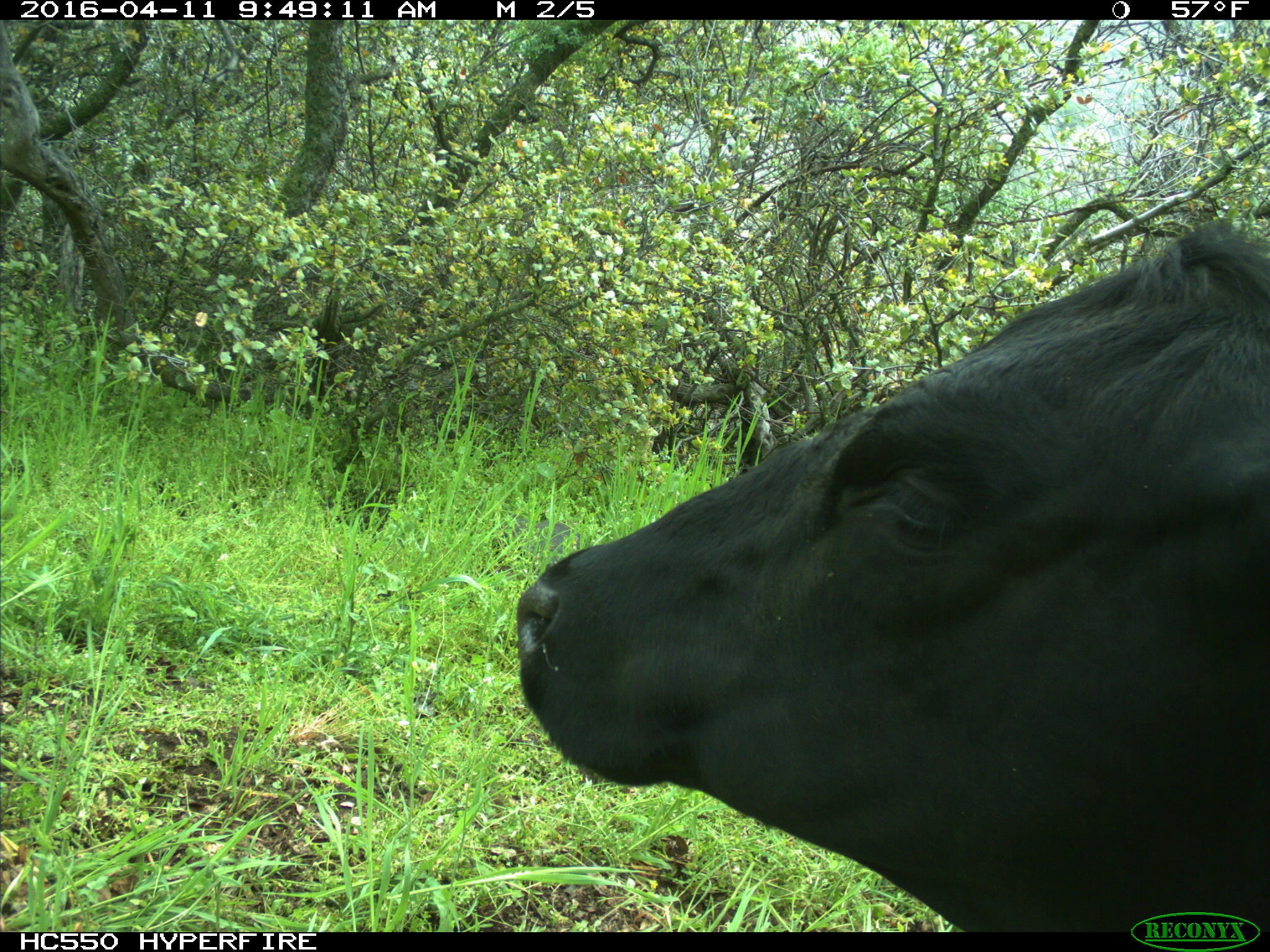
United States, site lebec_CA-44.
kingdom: Animalia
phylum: Chordata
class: Mammalia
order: Artiodactyla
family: Bovidae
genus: Bos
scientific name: Bos taurus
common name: domestic cow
Bos taurus (domestic cow).